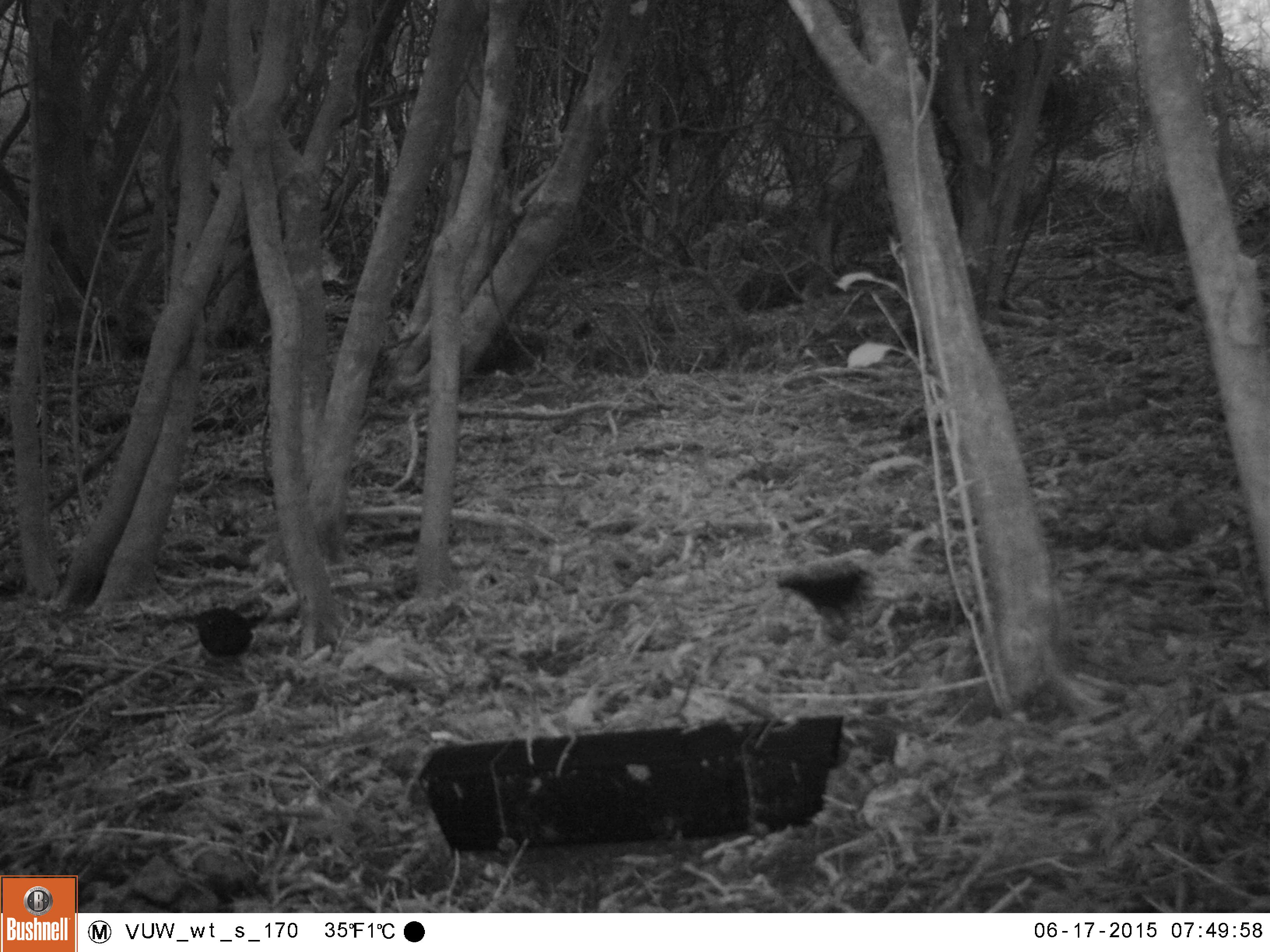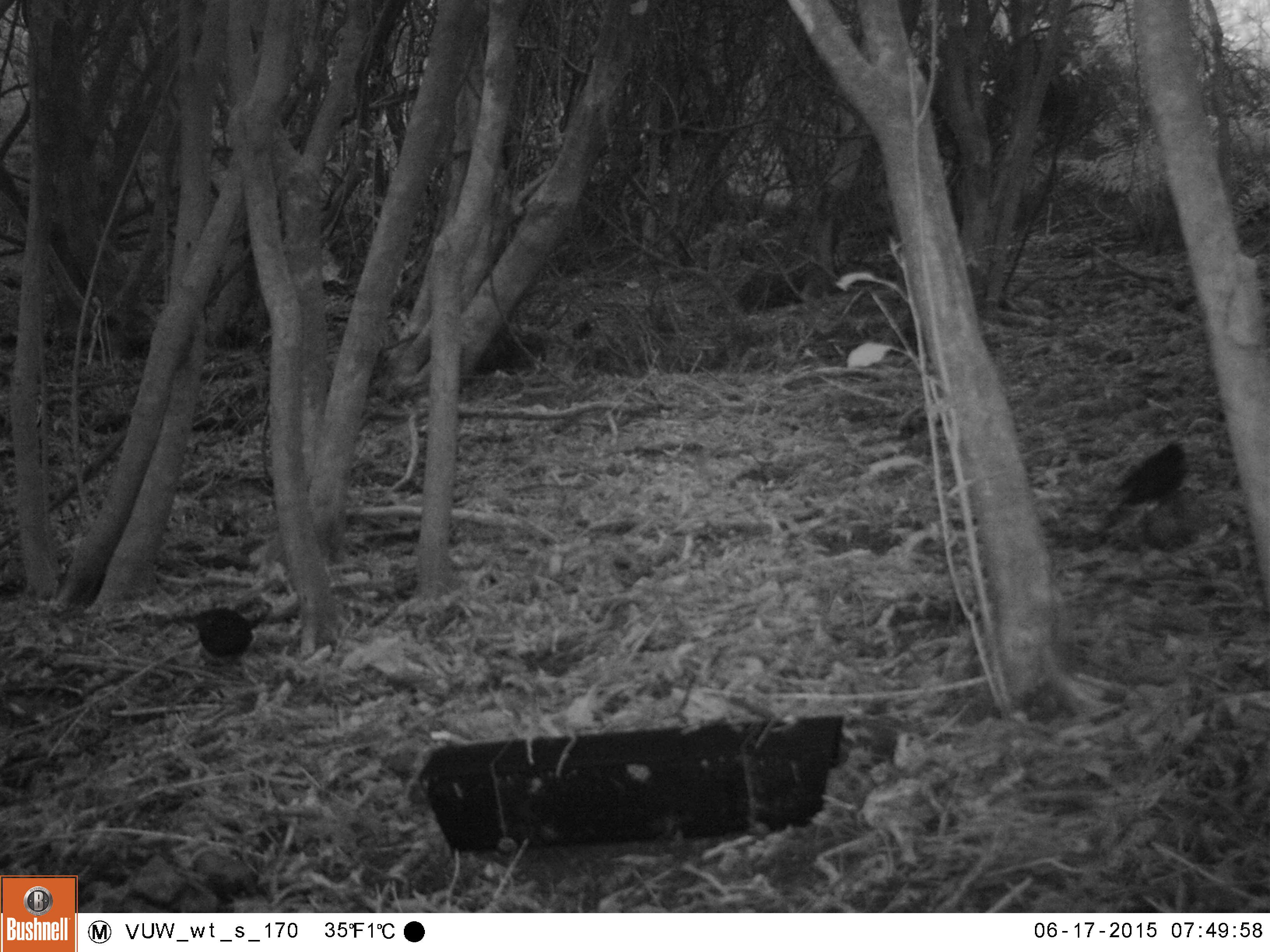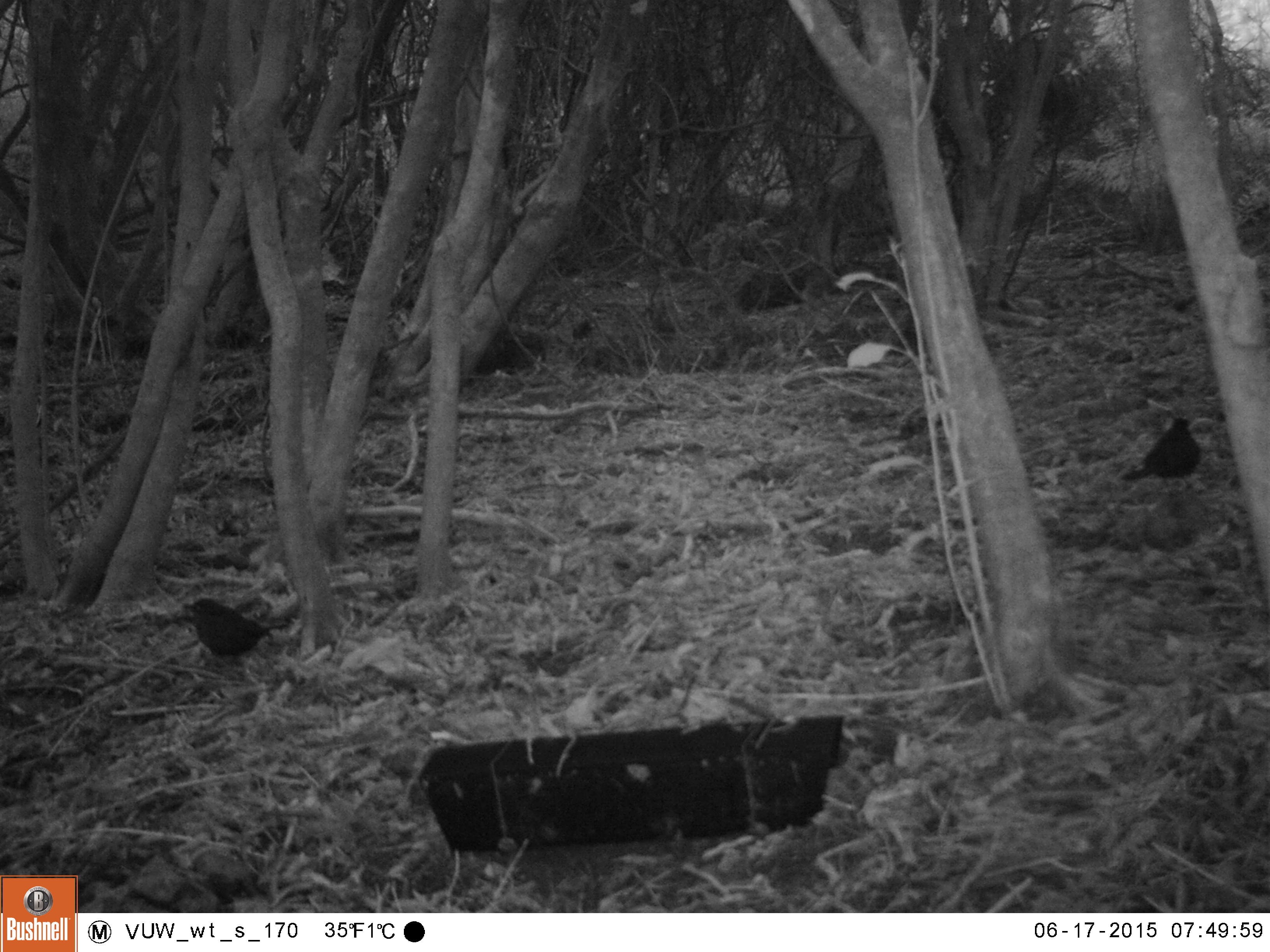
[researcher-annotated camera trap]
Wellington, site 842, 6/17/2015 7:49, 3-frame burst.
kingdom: Animalia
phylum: Chordata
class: Aves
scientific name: Aves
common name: bird